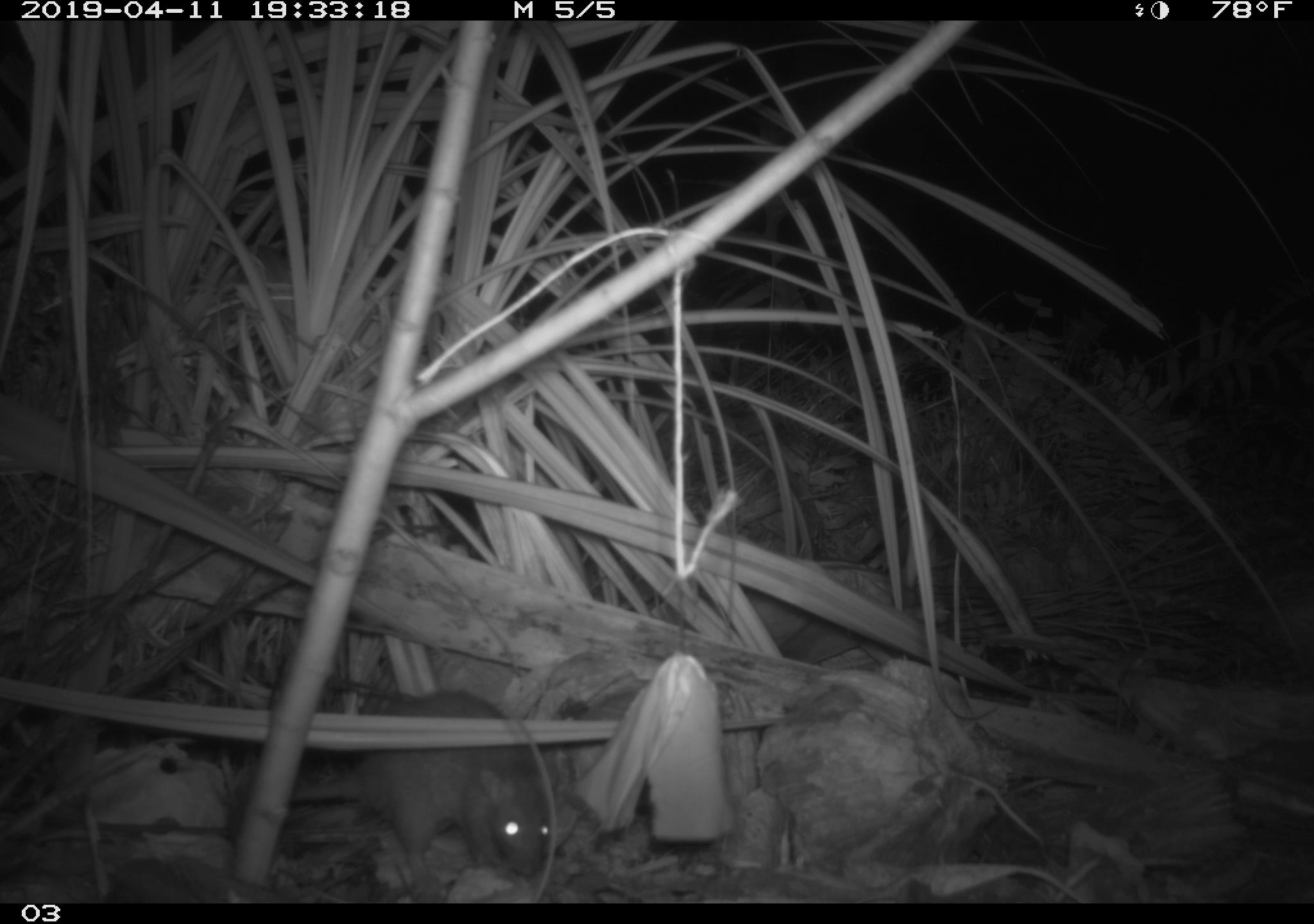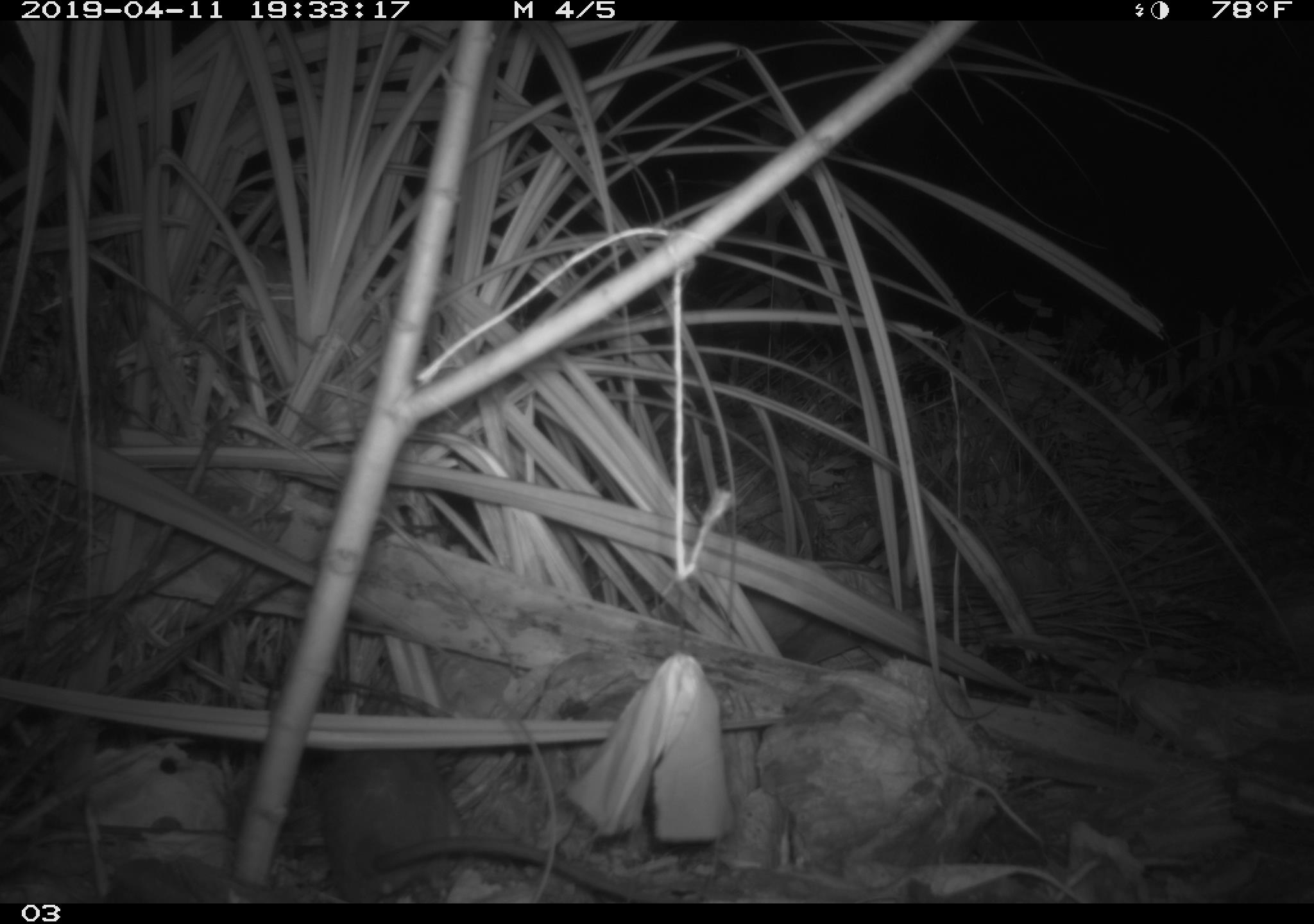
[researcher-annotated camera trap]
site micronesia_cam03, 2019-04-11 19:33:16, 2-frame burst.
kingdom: Animalia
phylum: Chordata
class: Mammalia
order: Rodentia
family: Muridae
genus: Rattus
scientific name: Rattus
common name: rat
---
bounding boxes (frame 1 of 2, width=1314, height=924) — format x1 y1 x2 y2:
rat: 291 719 550 895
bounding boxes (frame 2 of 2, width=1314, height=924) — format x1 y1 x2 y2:
rat: 285 733 640 903